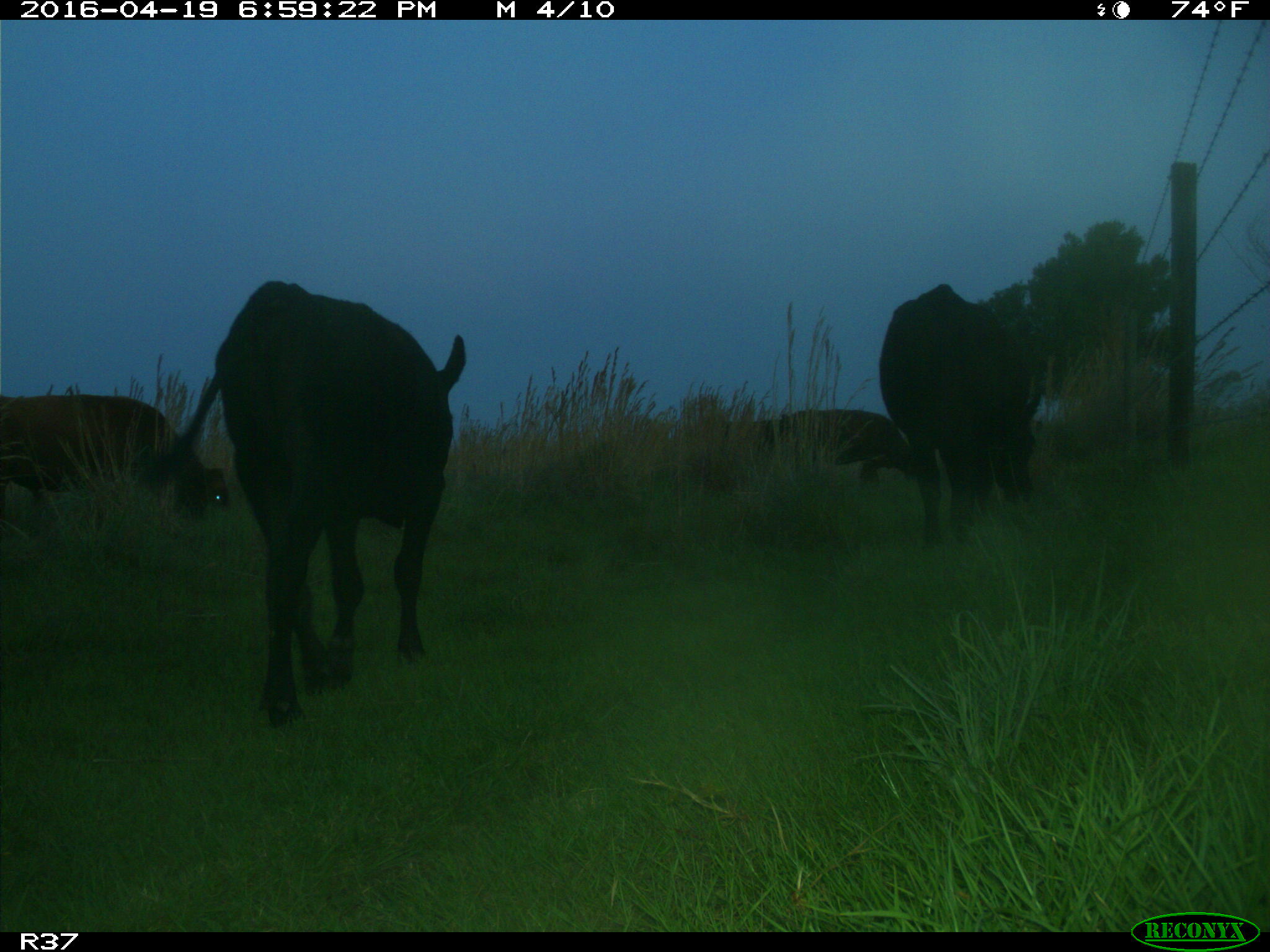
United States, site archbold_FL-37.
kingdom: Animalia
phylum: Chordata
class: Mammalia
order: Artiodactyla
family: Bovidae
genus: Bos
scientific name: Bos taurus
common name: domestic cow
Bos taurus (domestic cow).